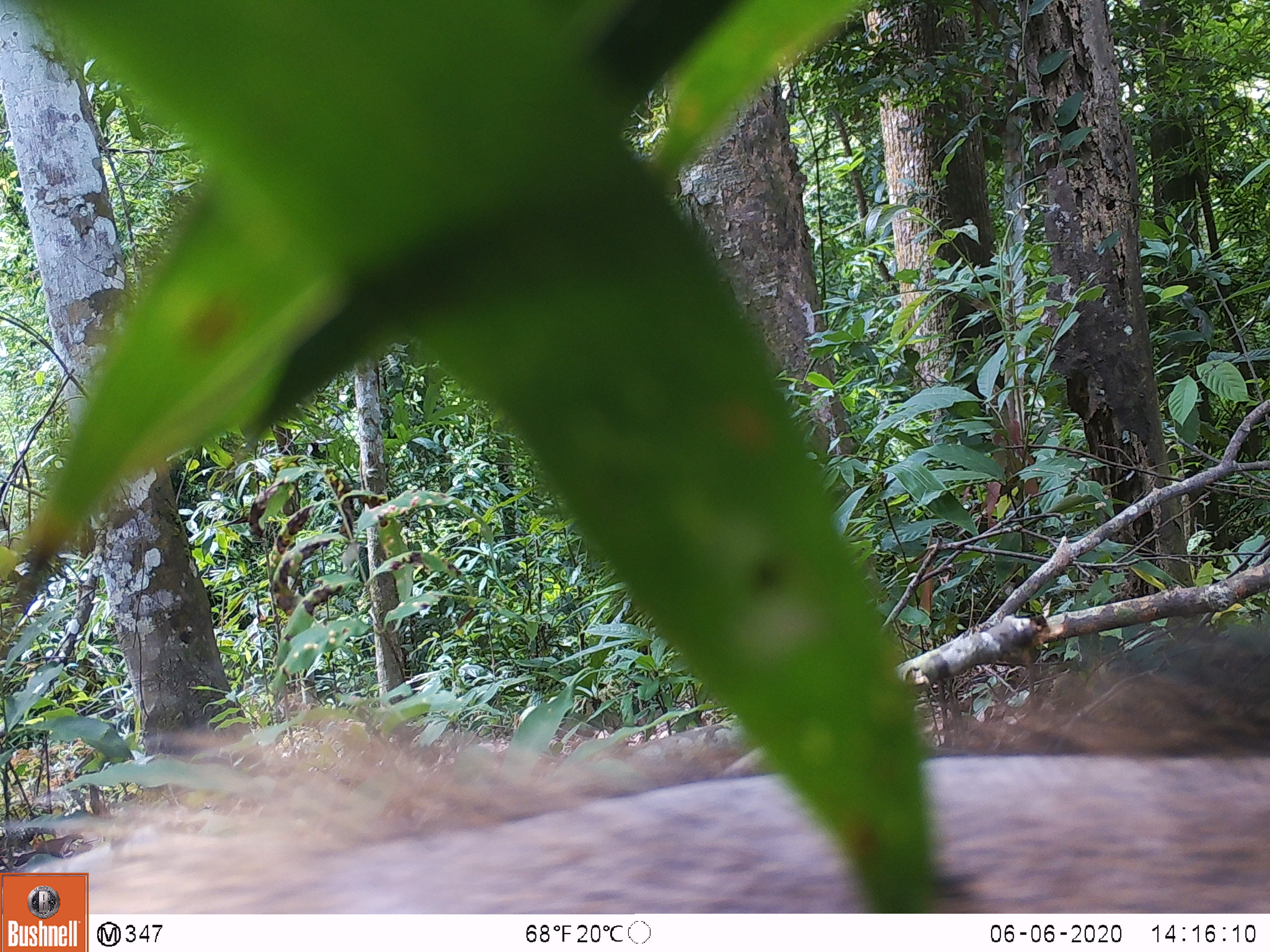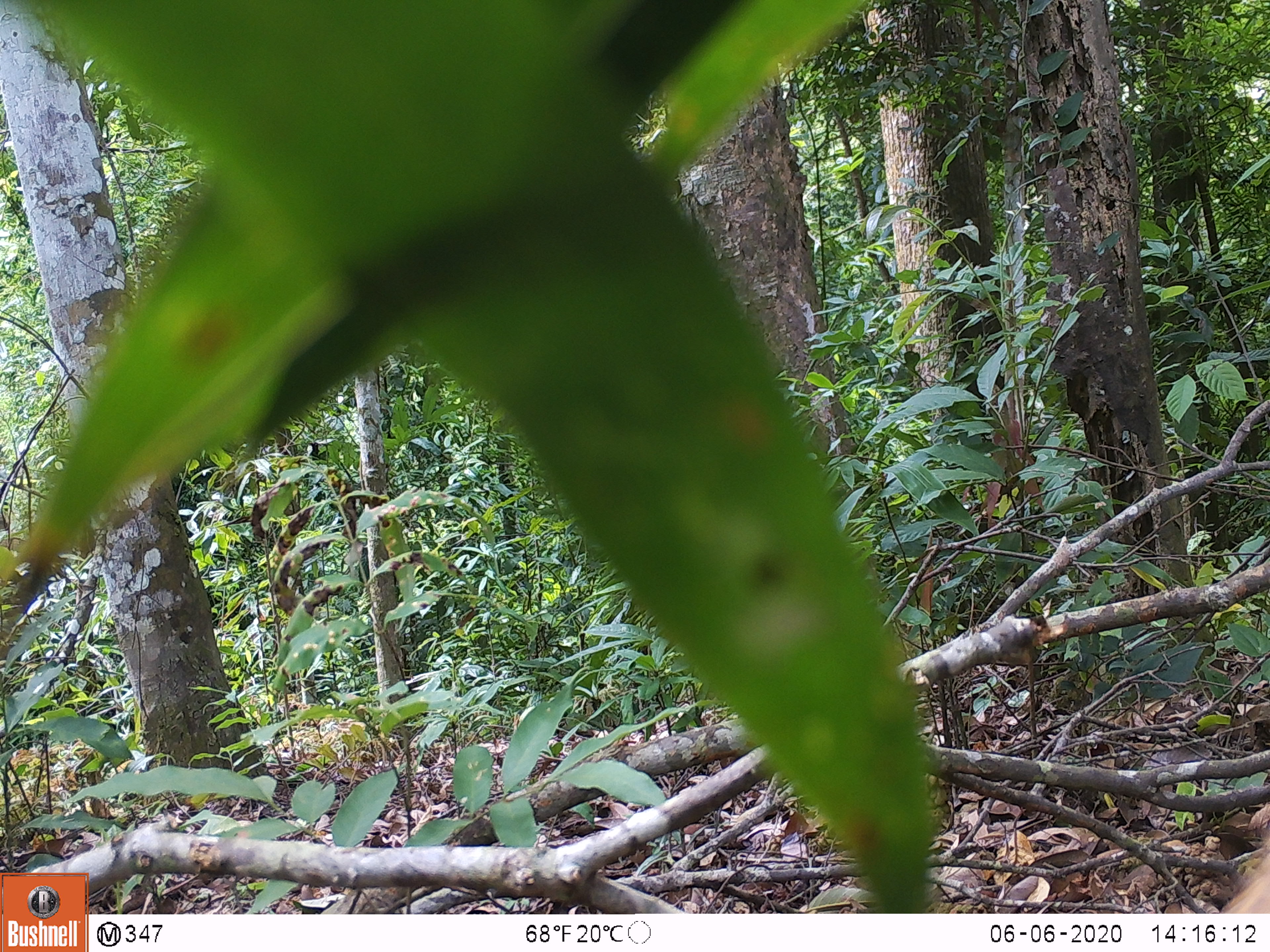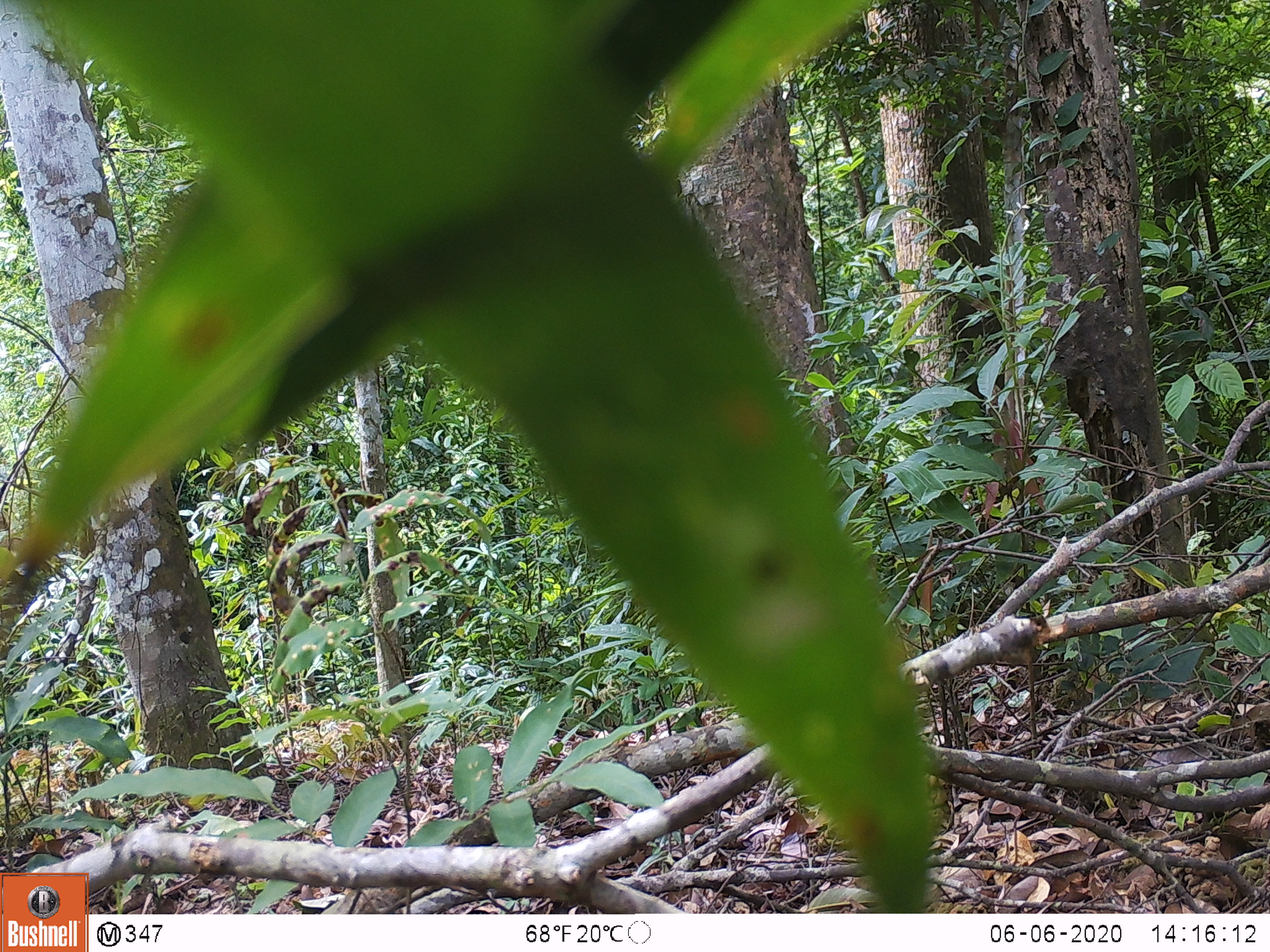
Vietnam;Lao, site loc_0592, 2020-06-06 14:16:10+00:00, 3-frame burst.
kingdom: Animalia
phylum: Chordata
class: Mammalia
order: Artiodactyla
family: Suidae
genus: Sus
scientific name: Sus scrofa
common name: eurasian wild pig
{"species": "eurasian wild pig (Sus scrofa)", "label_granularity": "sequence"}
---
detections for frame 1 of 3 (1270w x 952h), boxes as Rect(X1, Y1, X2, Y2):
eurasian wild pig: Rect(0, 614, 1270, 912)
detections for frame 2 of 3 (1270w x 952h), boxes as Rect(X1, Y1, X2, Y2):
eurasian wild pig: Rect(1219, 819, 1270, 914)